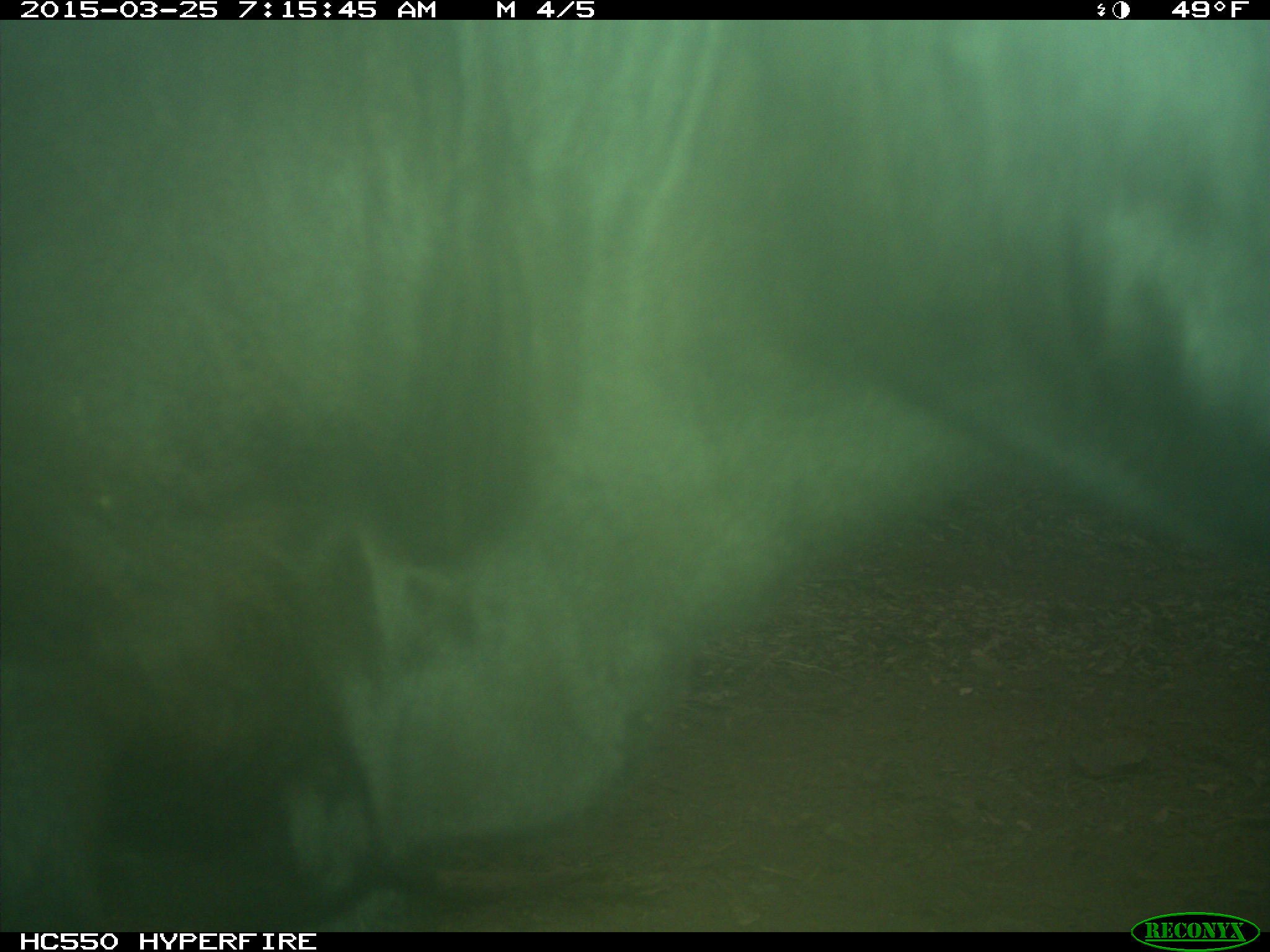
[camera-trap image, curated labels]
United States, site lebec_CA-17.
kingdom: Animalia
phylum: Chordata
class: Mammalia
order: Artiodactyla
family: Bovidae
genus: Bos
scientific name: Bos taurus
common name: domestic cow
Bos taurus (domestic cow).